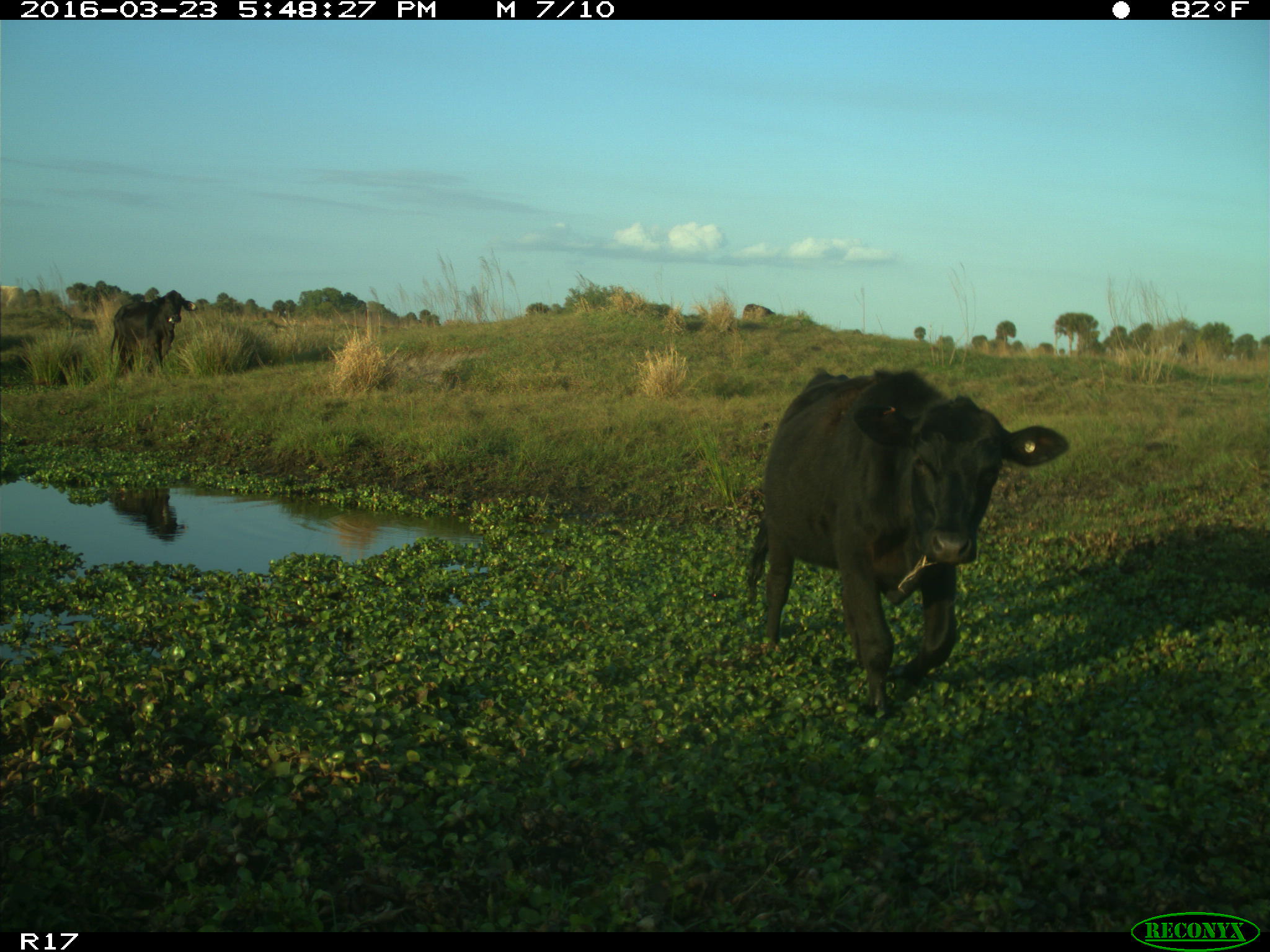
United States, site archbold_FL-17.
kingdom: Animalia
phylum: Chordata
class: Mammalia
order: Artiodactyla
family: Bovidae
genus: Bos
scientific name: Bos taurus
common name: domestic cow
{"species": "Bos taurus (domestic cow)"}